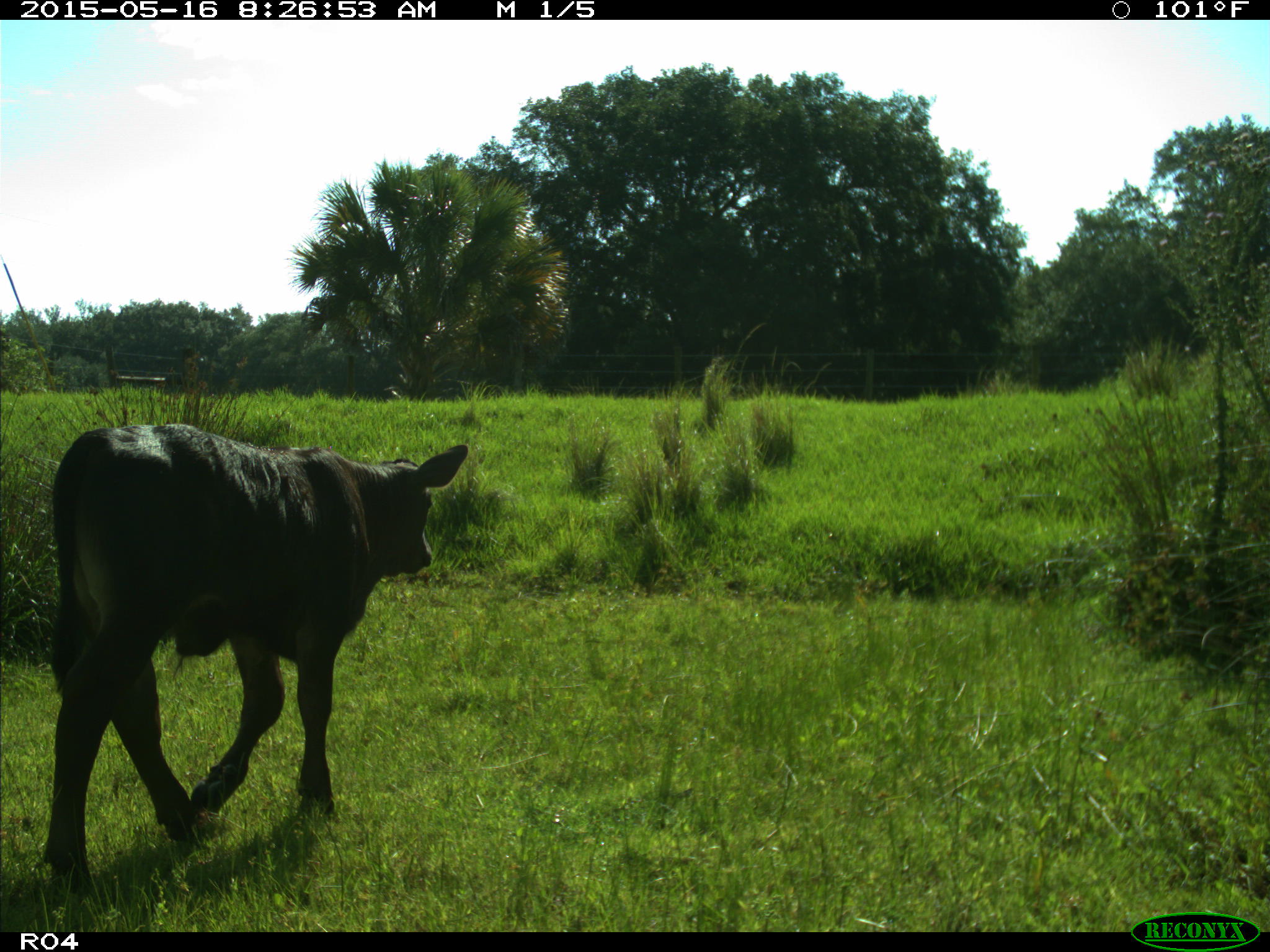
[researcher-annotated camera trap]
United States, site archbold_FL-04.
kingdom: Animalia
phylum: Chordata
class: Mammalia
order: Artiodactyla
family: Bovidae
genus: Bos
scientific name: Bos taurus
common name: domestic cow